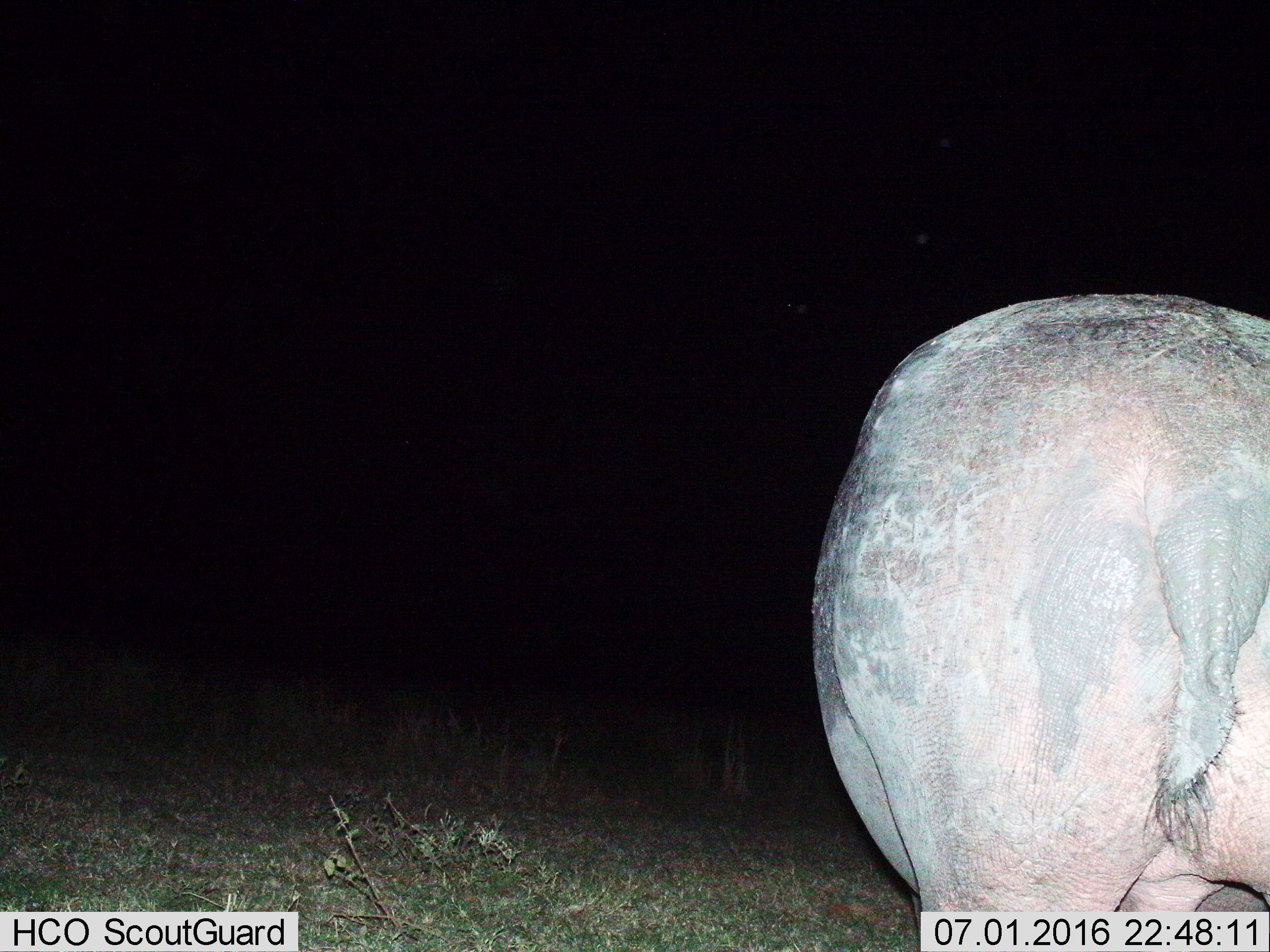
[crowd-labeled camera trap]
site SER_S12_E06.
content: unidentified animal